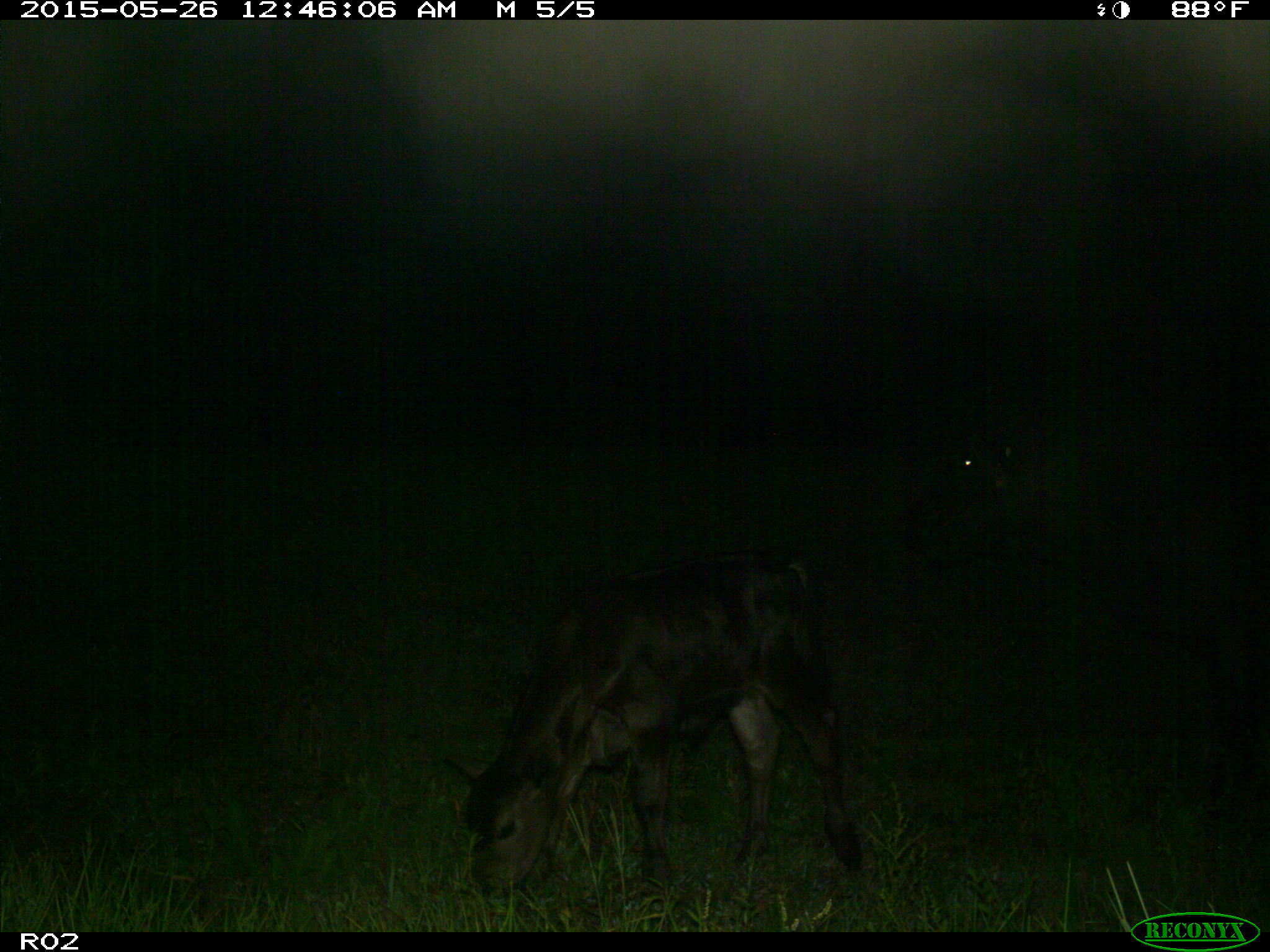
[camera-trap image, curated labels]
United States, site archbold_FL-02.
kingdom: Animalia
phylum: Chordata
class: Mammalia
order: Artiodactyla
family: Bovidae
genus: Bos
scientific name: Bos taurus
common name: domestic cow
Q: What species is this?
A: Bos taurus (domestic cow).